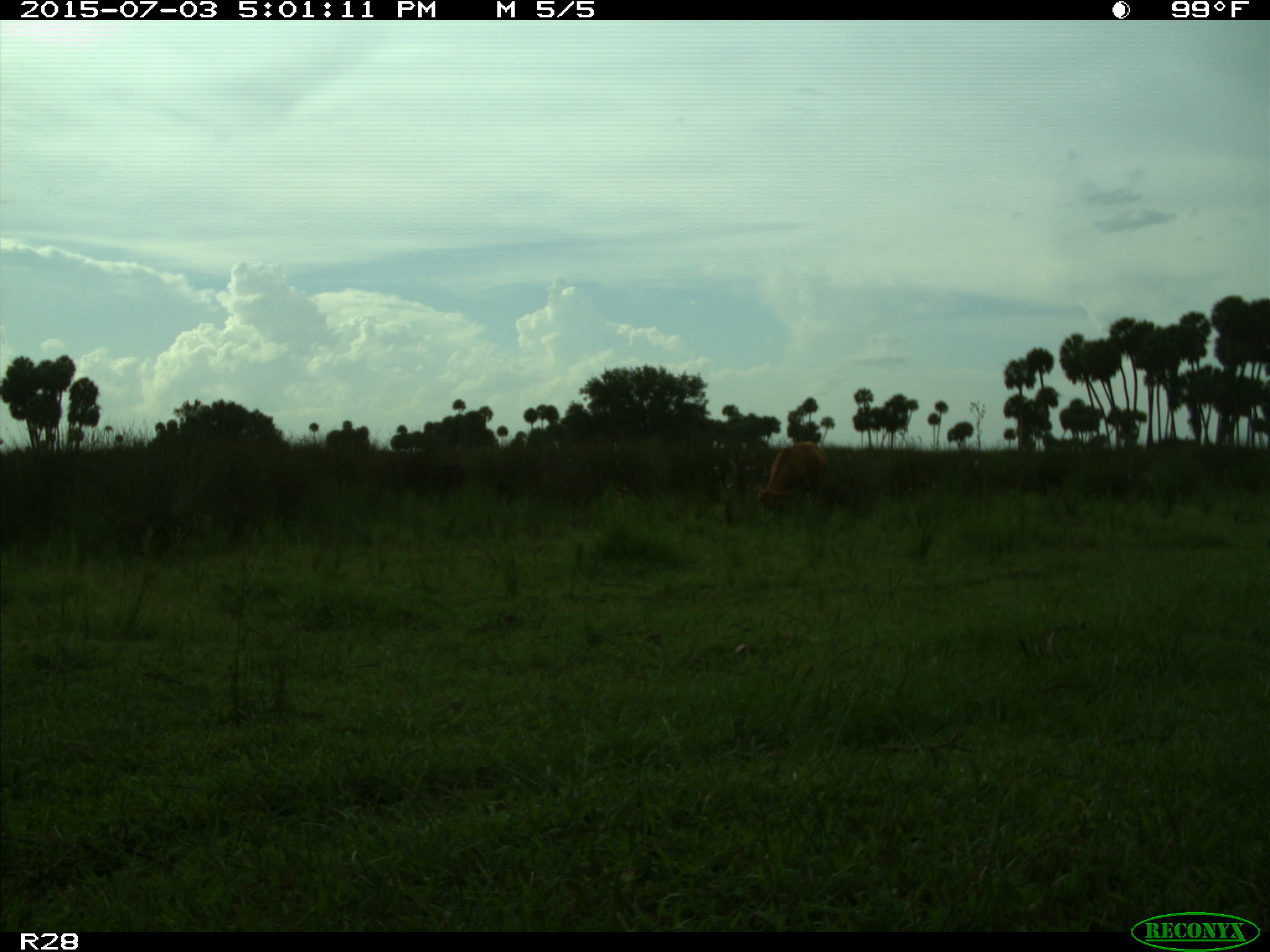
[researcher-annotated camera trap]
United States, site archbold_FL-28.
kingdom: Animalia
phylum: Chordata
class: Mammalia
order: Artiodactyla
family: Bovidae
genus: Bos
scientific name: Bos taurus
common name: domestic cow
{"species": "Bos taurus (domestic cow)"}